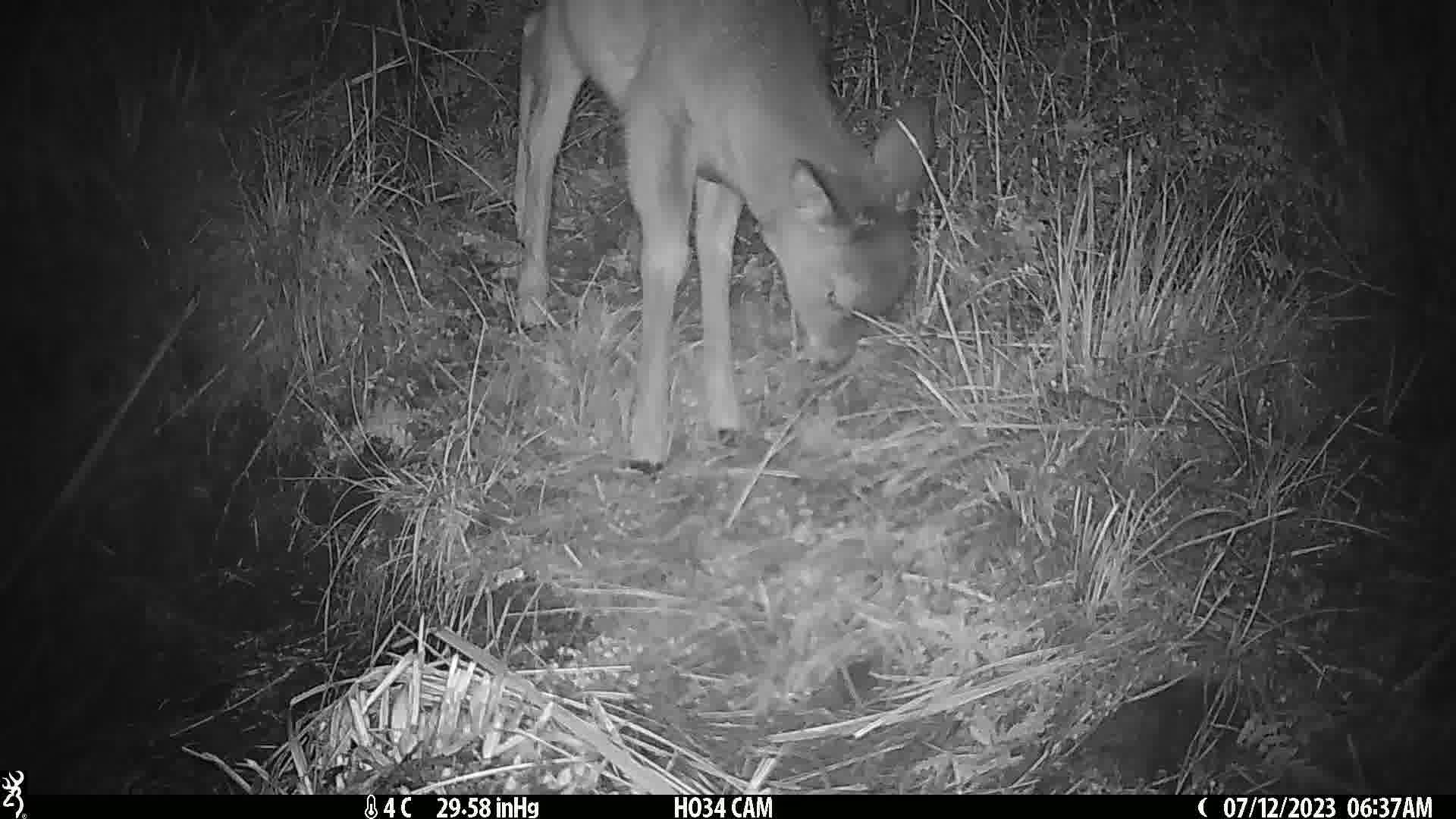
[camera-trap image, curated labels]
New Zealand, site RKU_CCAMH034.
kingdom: Animalia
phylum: Chordata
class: Mammalia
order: Artiodactyla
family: Cervidae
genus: Odocoileus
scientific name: Odocoileus virginianus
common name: white-tailed deer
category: white tailed deer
White tailed deer (white-tailed deer) (Odocoileus virginianus).